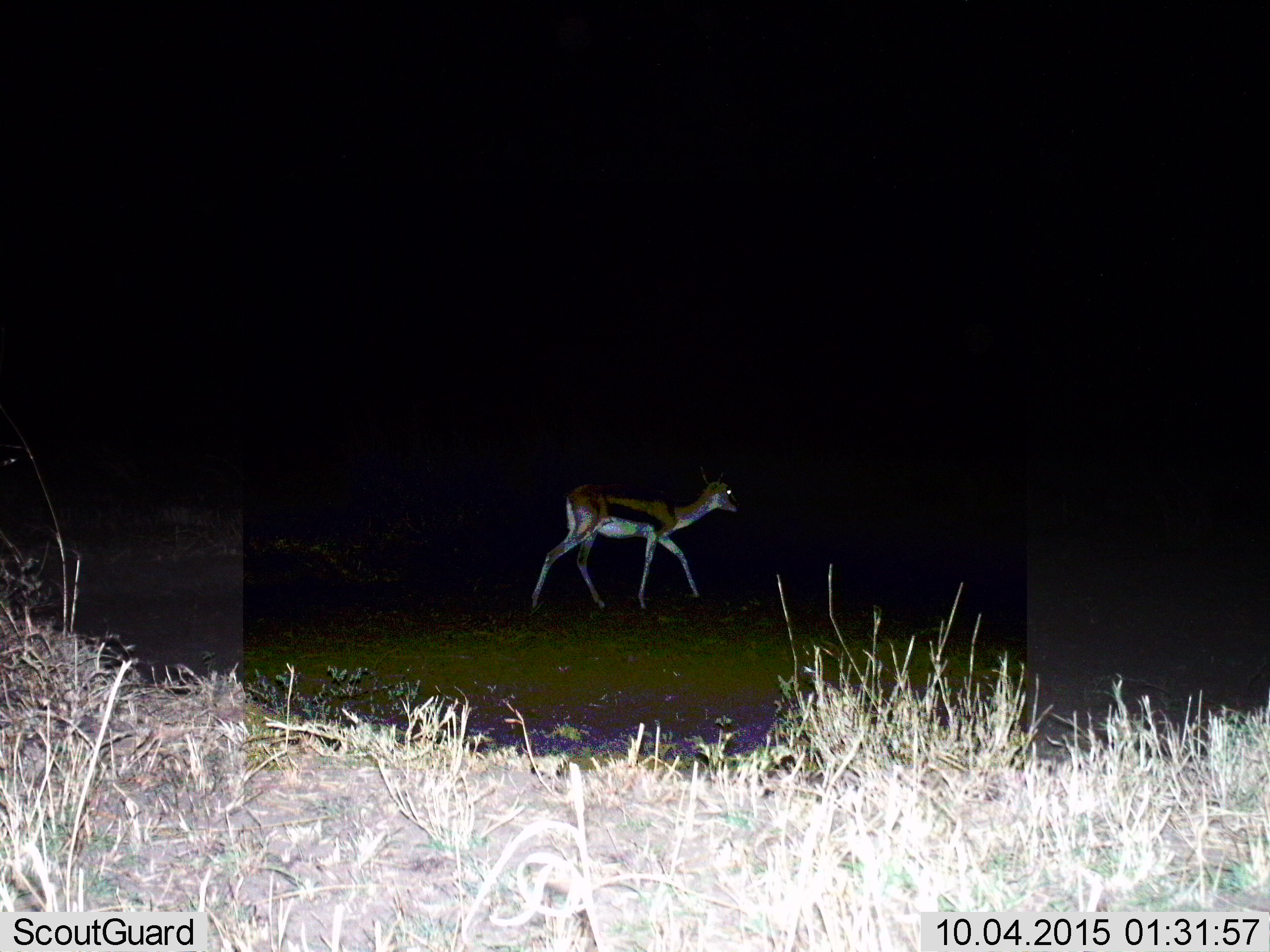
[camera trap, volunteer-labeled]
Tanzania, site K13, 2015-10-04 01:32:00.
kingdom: Animalia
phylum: Chordata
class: Mammalia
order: Artiodactyla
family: Bovidae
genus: Eudorcas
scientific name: Eudorcas thomsonii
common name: thomson's gazelle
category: gazellethomsons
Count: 1.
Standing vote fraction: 11%.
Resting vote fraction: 0%.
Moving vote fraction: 89%.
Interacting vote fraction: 0%.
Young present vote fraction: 0%.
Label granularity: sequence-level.